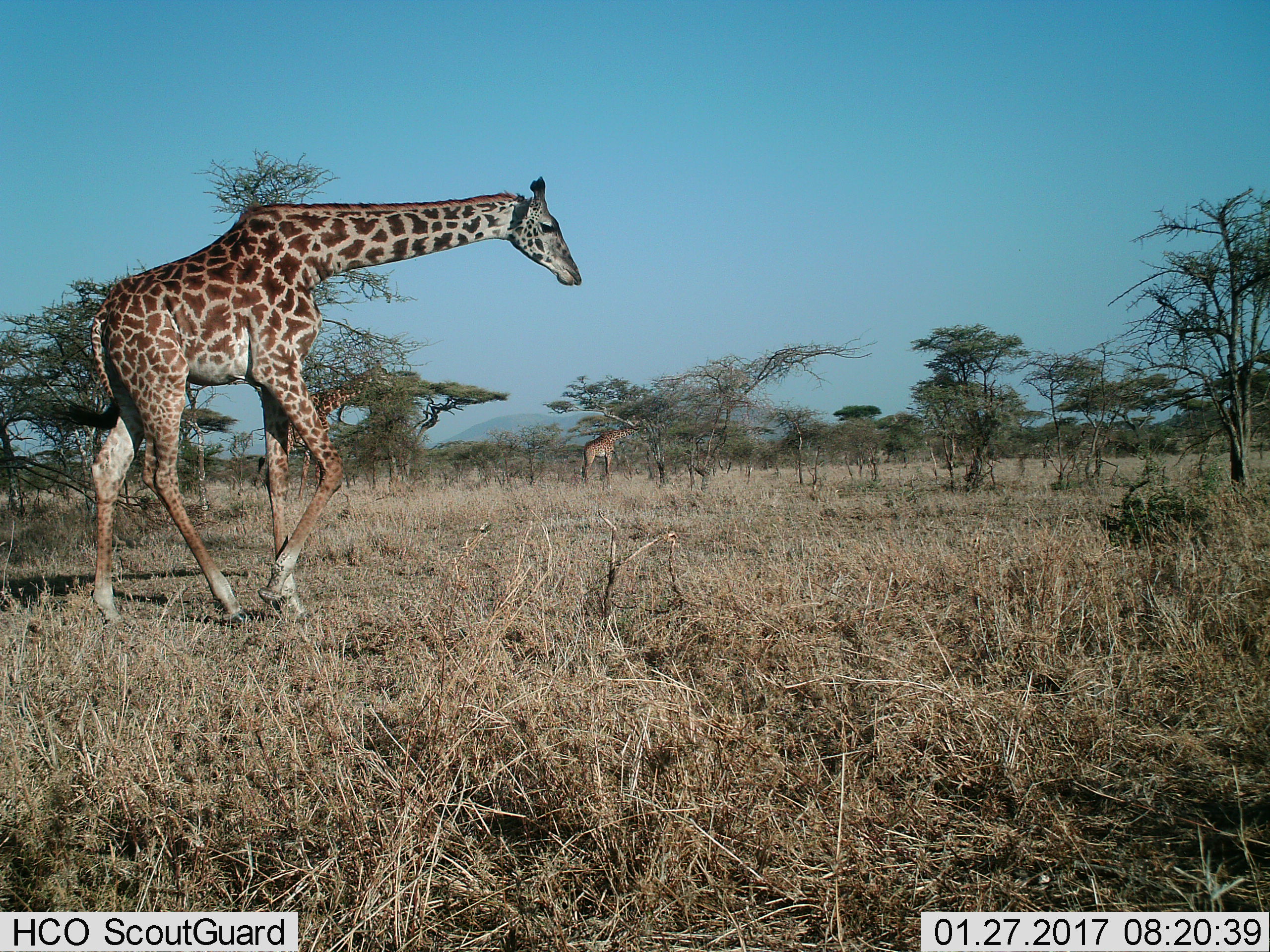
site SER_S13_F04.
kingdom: Animalia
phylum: Chordata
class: Mammalia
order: Artiodactyla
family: Giraffidae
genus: Giraffa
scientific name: Giraffa camelopardalis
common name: giraffe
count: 3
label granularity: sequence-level